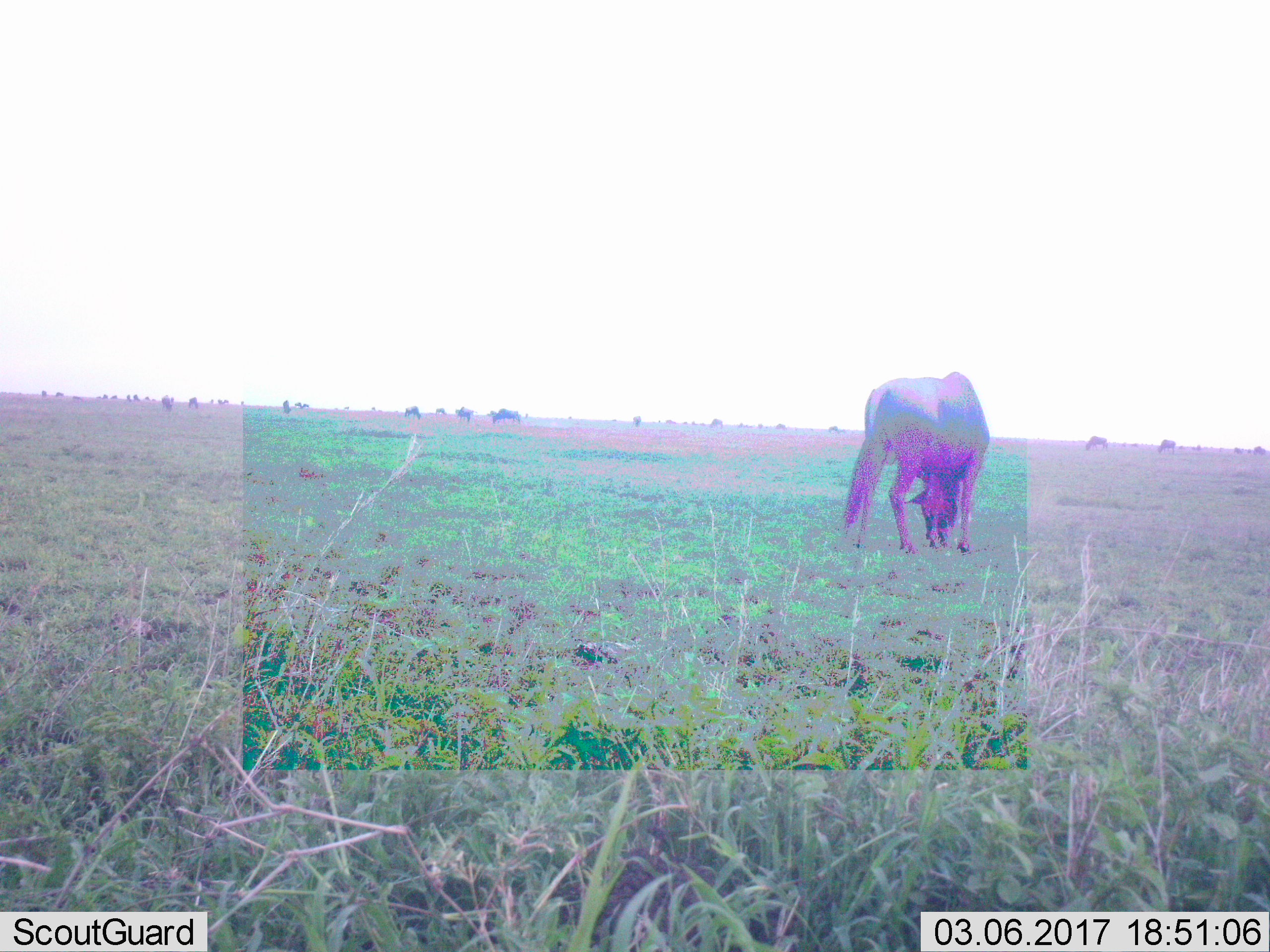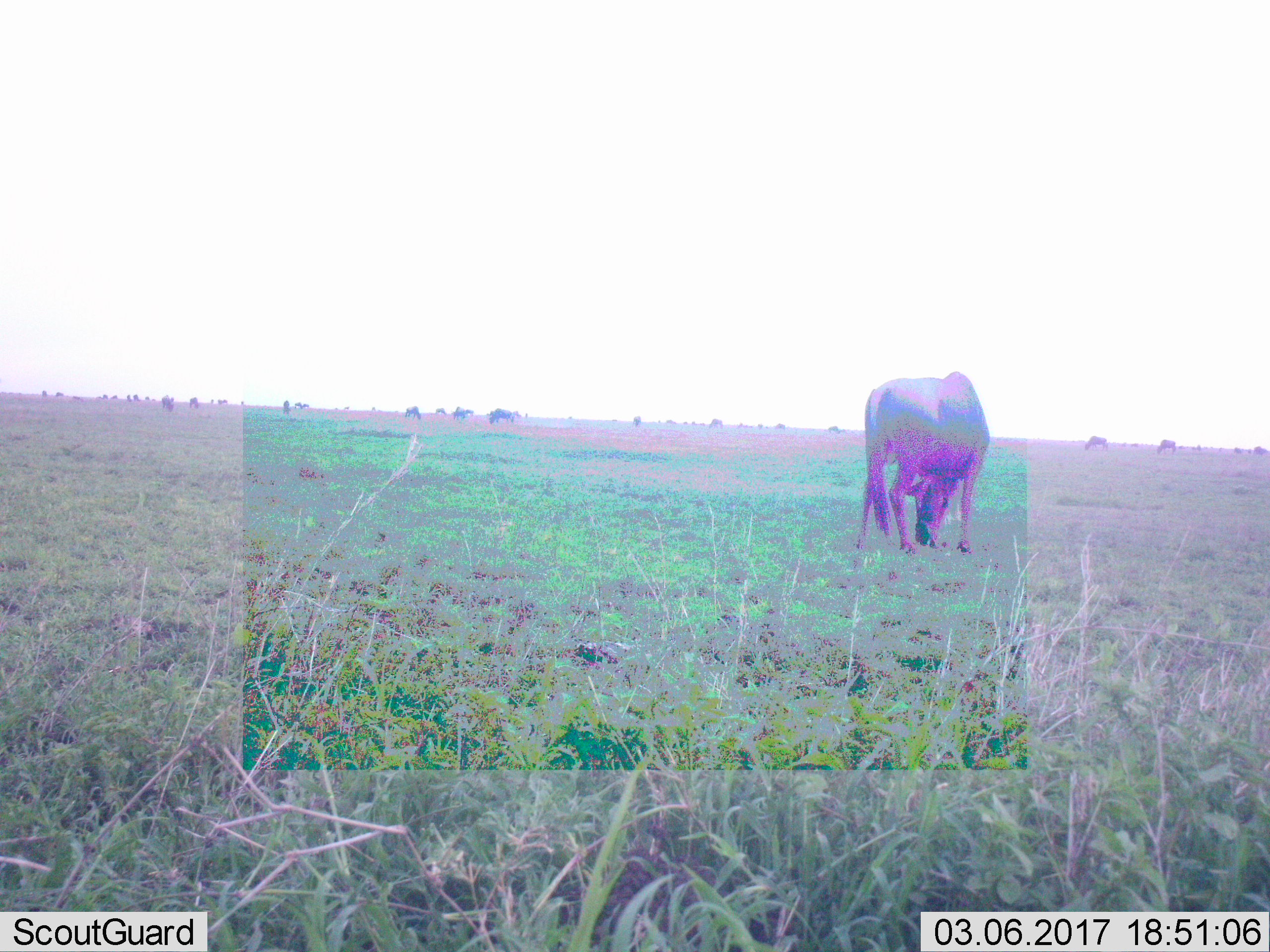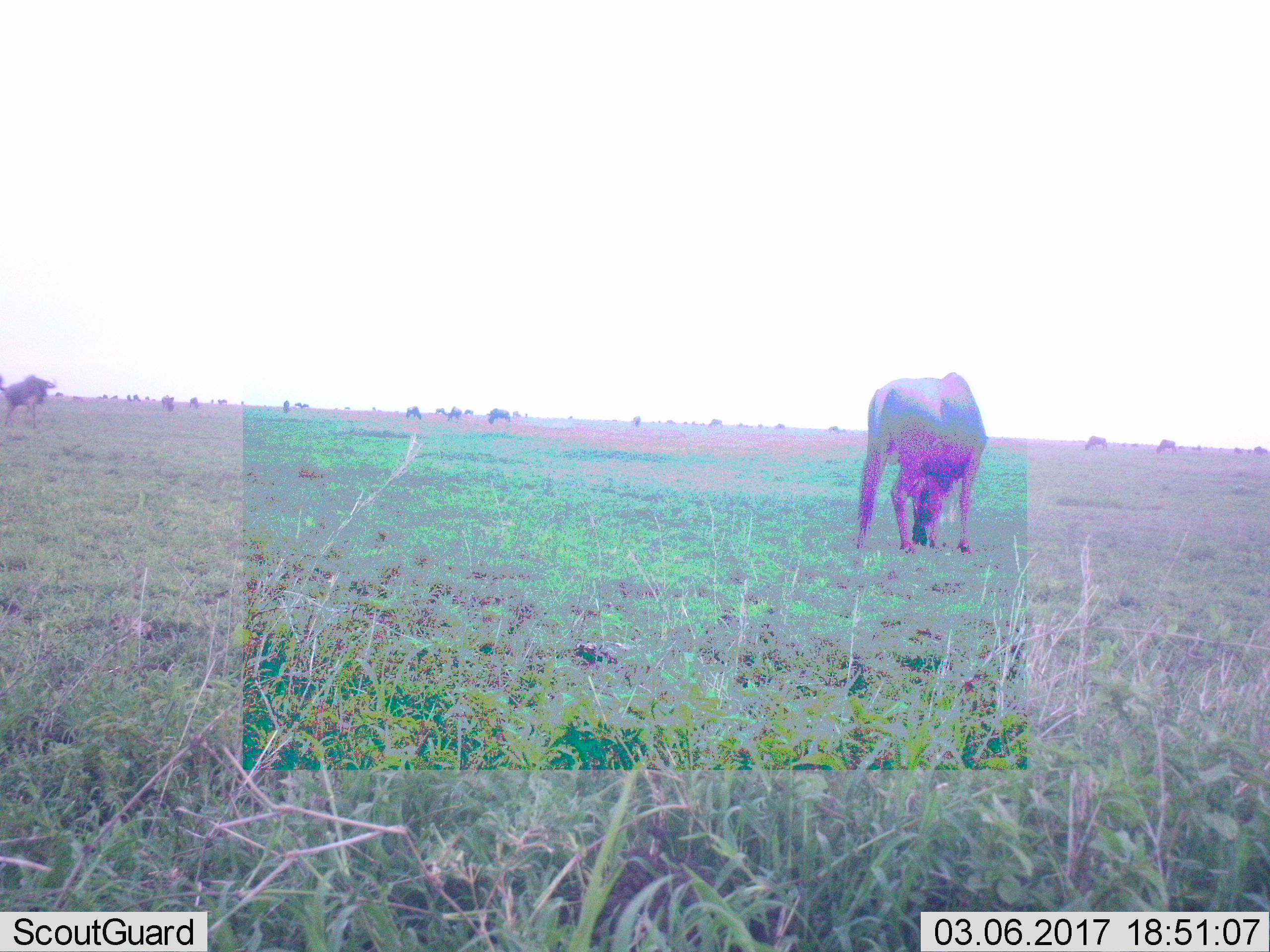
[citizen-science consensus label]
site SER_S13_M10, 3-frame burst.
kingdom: Animalia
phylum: Chordata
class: Mammalia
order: Artiodactyla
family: Bovidae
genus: Connochaetes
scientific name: Connochaetes taurinus taurinus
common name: blue wildebeest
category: wildebeestblue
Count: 11-50.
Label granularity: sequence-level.